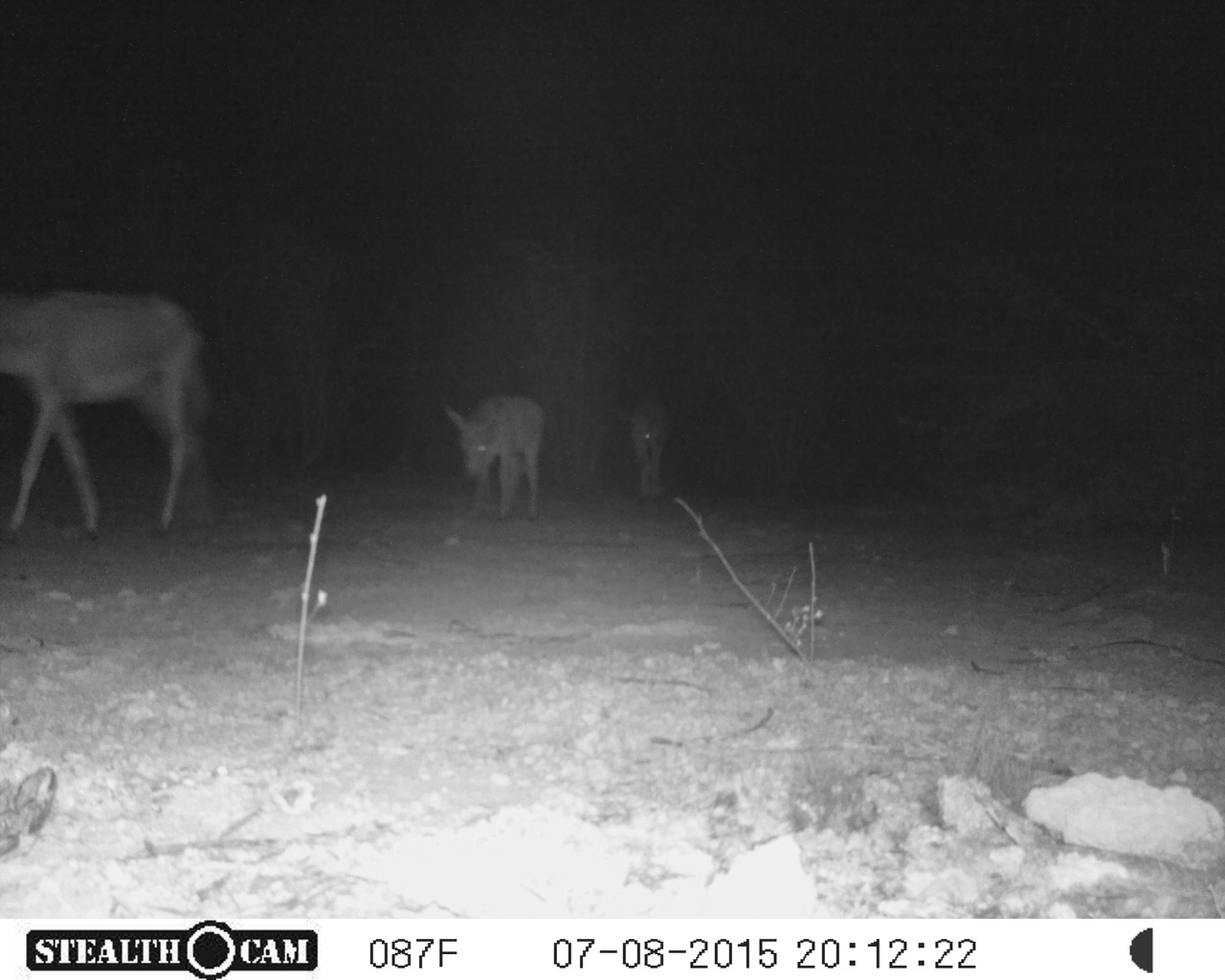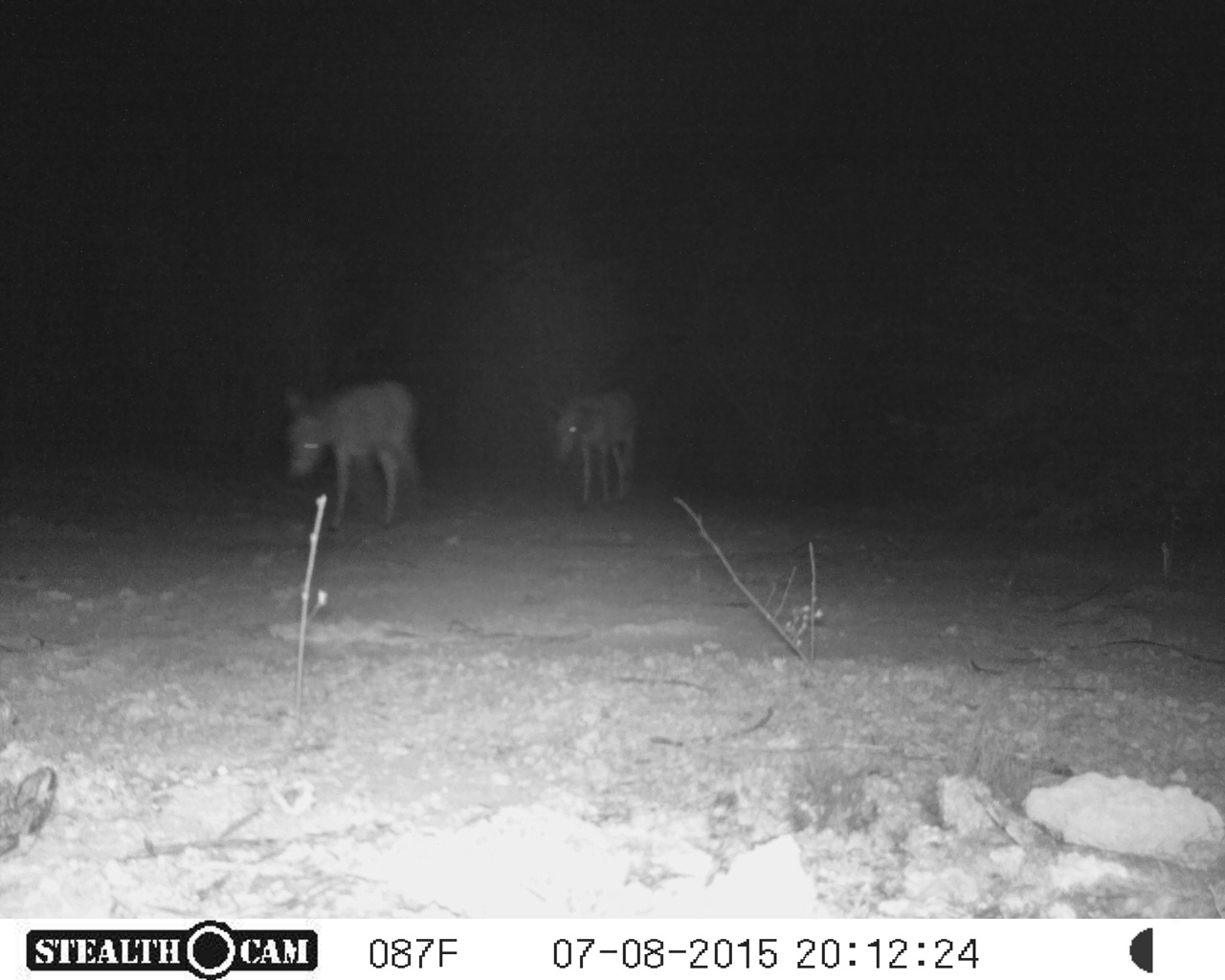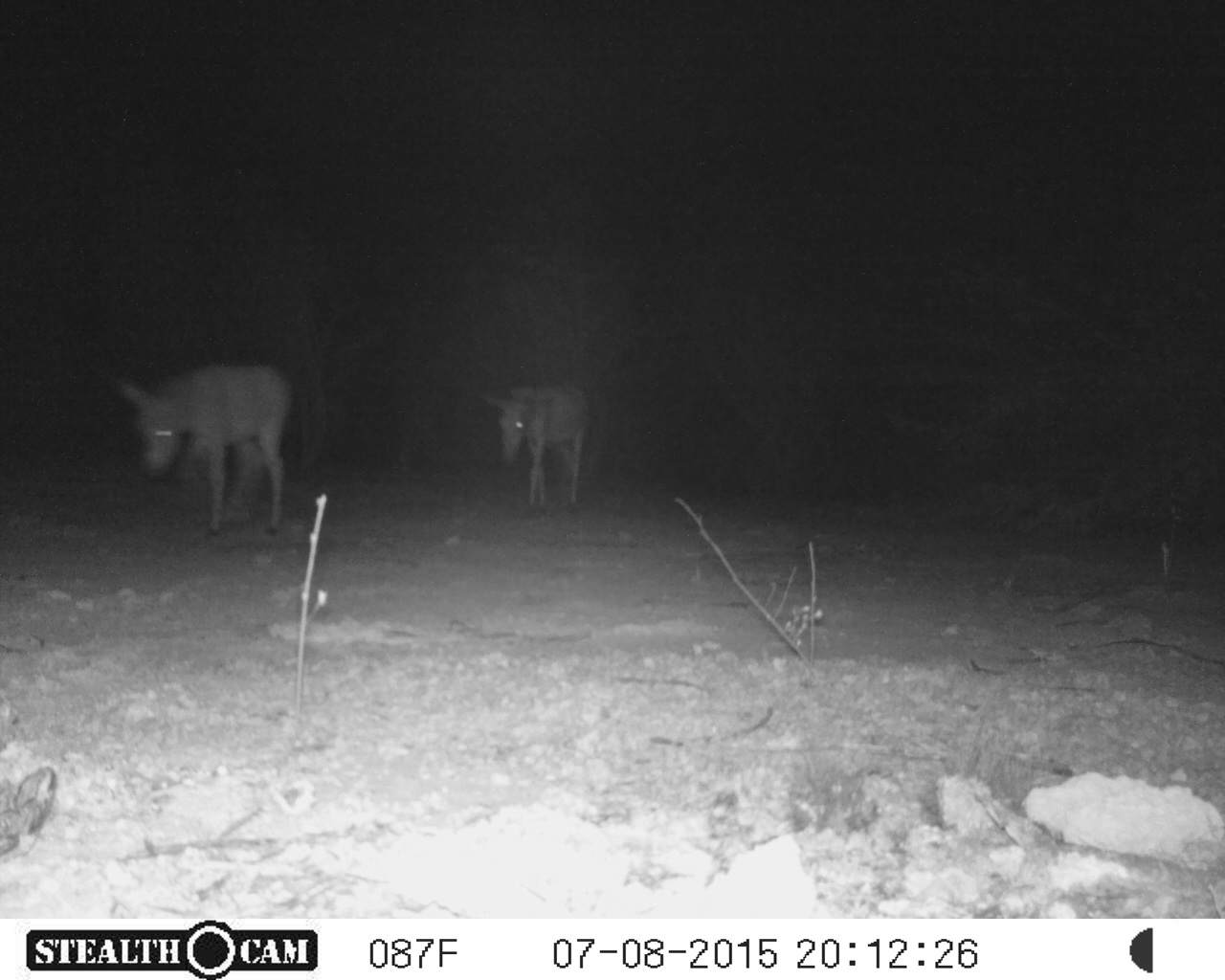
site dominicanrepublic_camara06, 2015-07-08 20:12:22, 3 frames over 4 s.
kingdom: Animalia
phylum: Chordata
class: Mammalia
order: Perissodactyla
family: Equidae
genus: Equus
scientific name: Equus asinus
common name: donkey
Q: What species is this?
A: Donkey (Equus asinus).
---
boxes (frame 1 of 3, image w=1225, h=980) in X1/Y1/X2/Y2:
donkey: 0/283/217/538; 438/390/543/523; 612/390/668/507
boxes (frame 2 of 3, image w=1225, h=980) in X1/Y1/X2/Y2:
donkey: 280/377/427/532; 546/386/636/510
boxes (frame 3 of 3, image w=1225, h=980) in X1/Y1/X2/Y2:
donkey: 119/360/293/540; 482/378/589/512